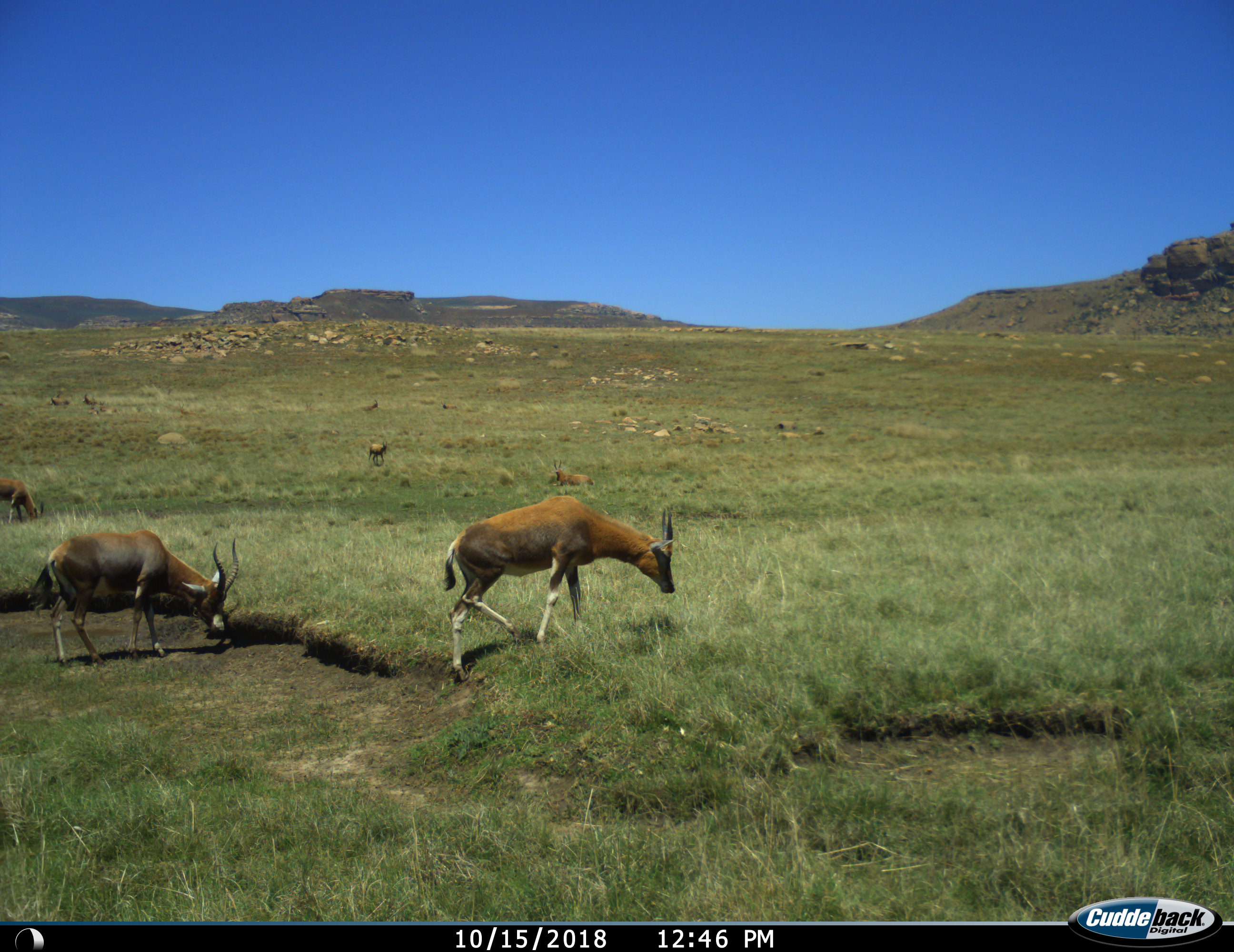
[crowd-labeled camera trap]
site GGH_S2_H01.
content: unidentified animal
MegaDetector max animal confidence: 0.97